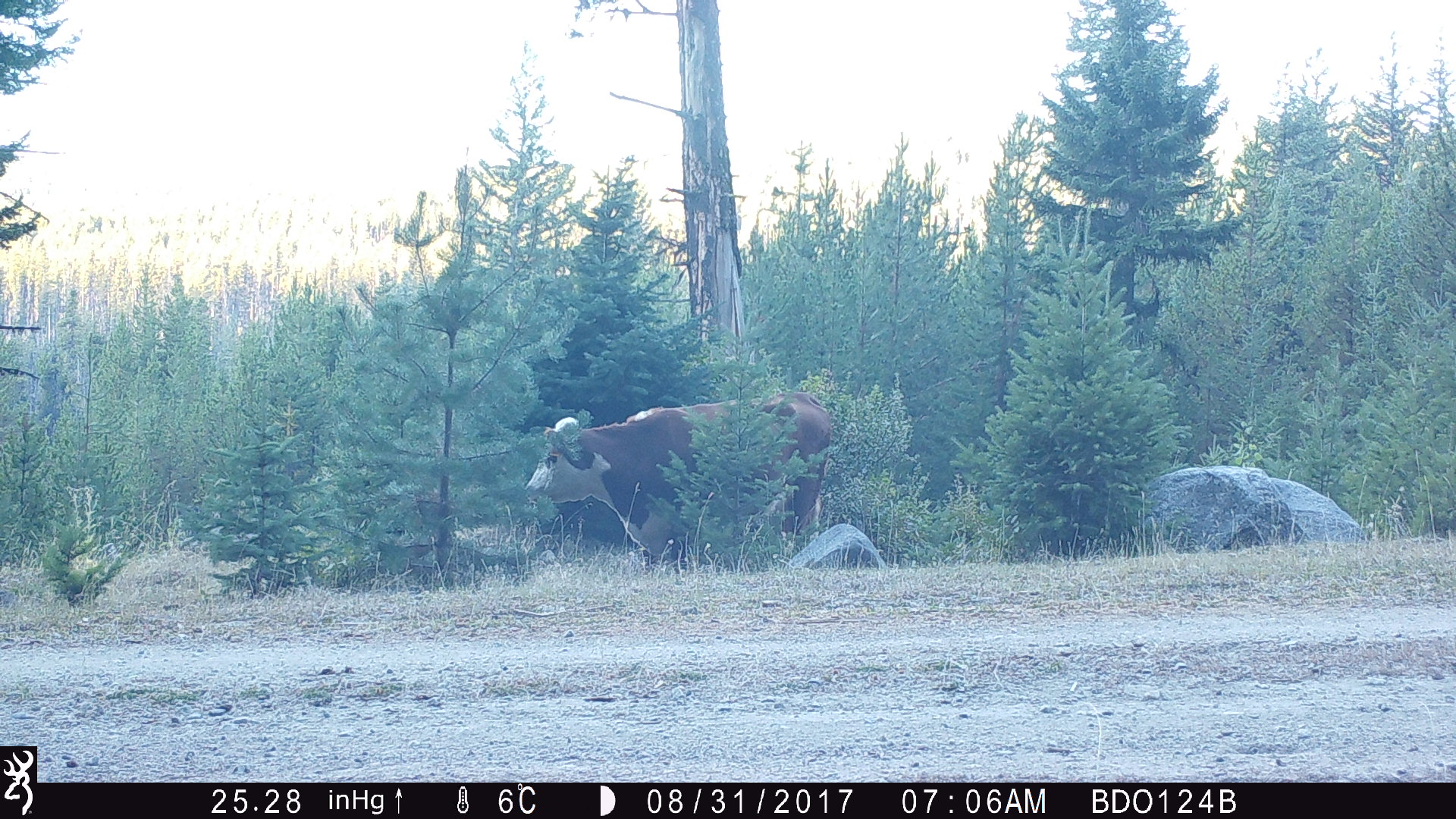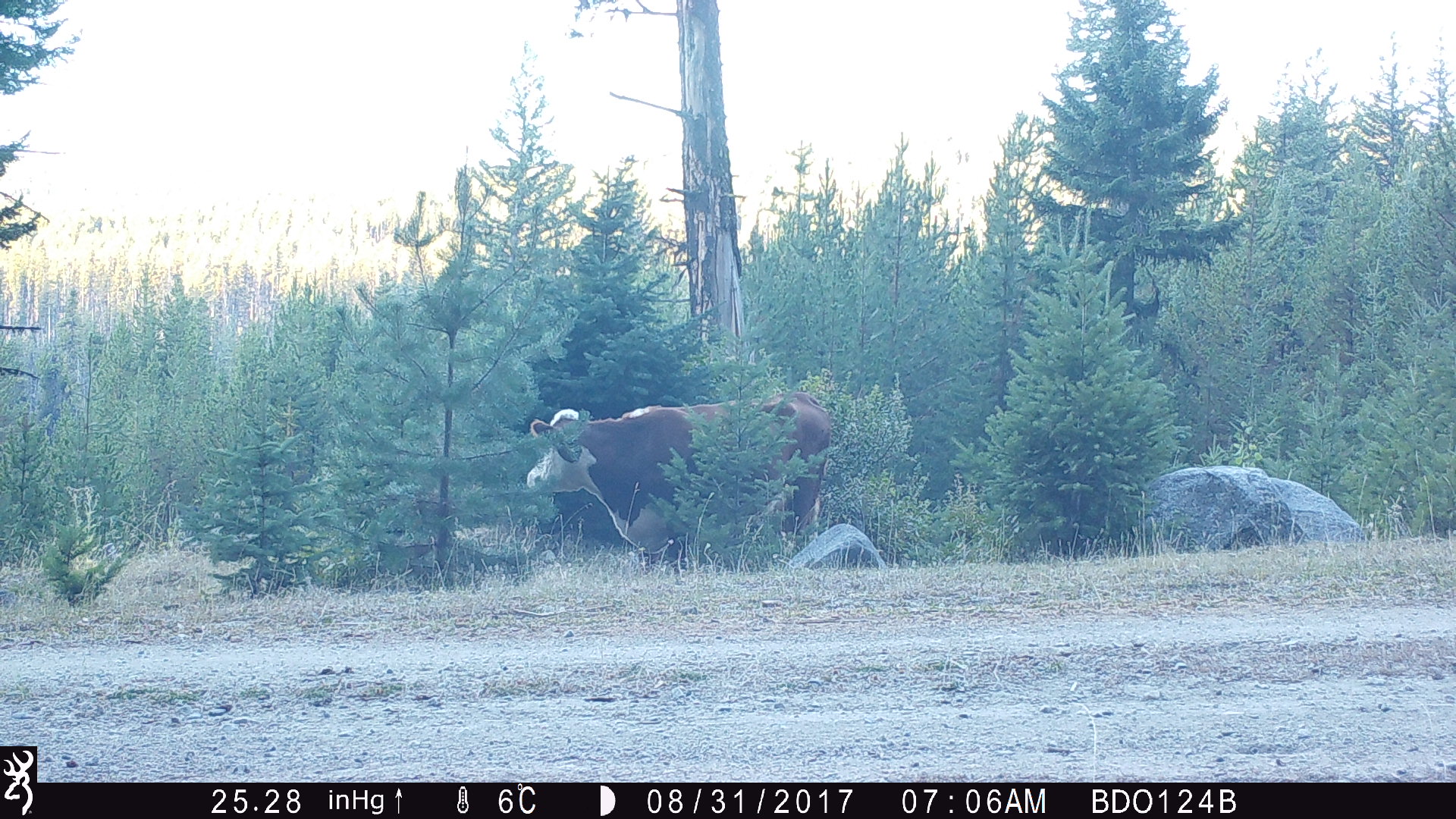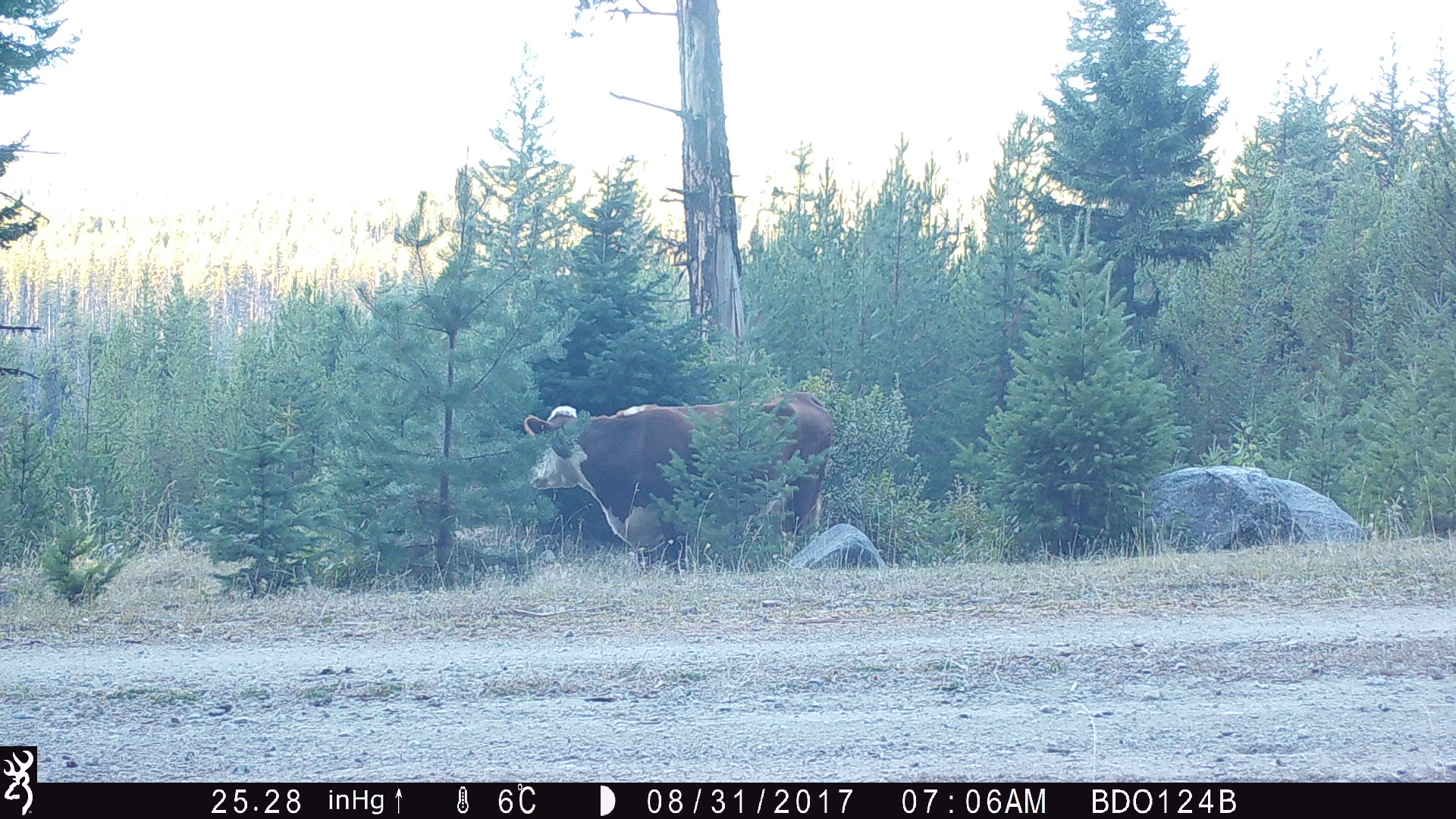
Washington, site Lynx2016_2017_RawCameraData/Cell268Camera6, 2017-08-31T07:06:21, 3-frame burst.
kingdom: Animalia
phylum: Chordata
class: Mammalia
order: Artiodactyla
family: Bovidae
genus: Bos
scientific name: Bos taurus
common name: domestic cattle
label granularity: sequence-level